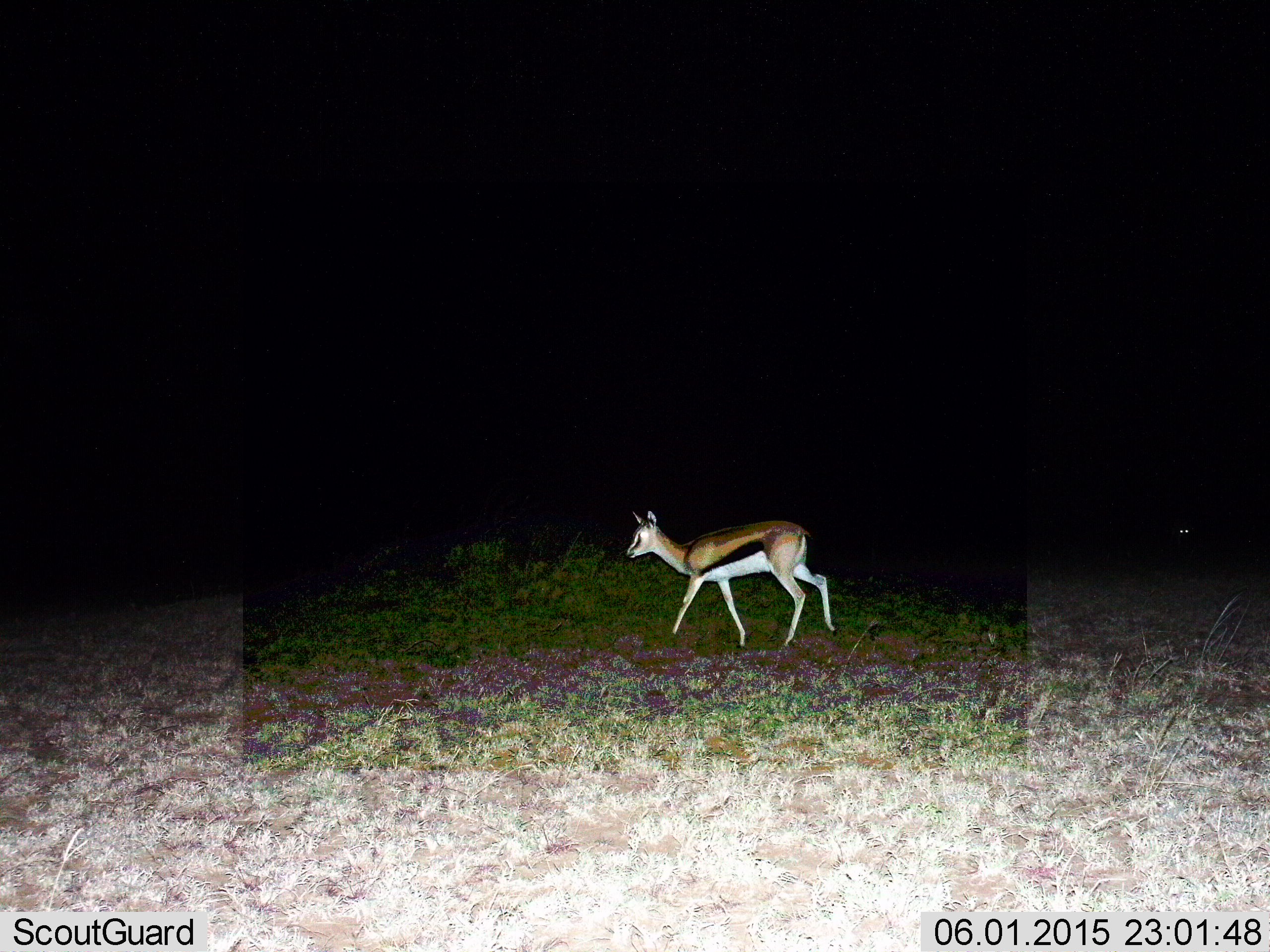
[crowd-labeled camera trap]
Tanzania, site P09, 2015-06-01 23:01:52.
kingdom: Animalia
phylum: Chordata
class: Mammalia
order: Artiodactyla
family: Bovidae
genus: Eudorcas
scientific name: Eudorcas thomsonii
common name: thomson's gazelle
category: gazellethomsons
Gazellethomsons (thomson's gazelle) (Eudorcas thomsonii), count 1. Behavior (volunteer vote fractions): standing 20%, resting 0%, moving 90%, interacting 0%. Young present (vote fraction): 10%. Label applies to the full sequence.